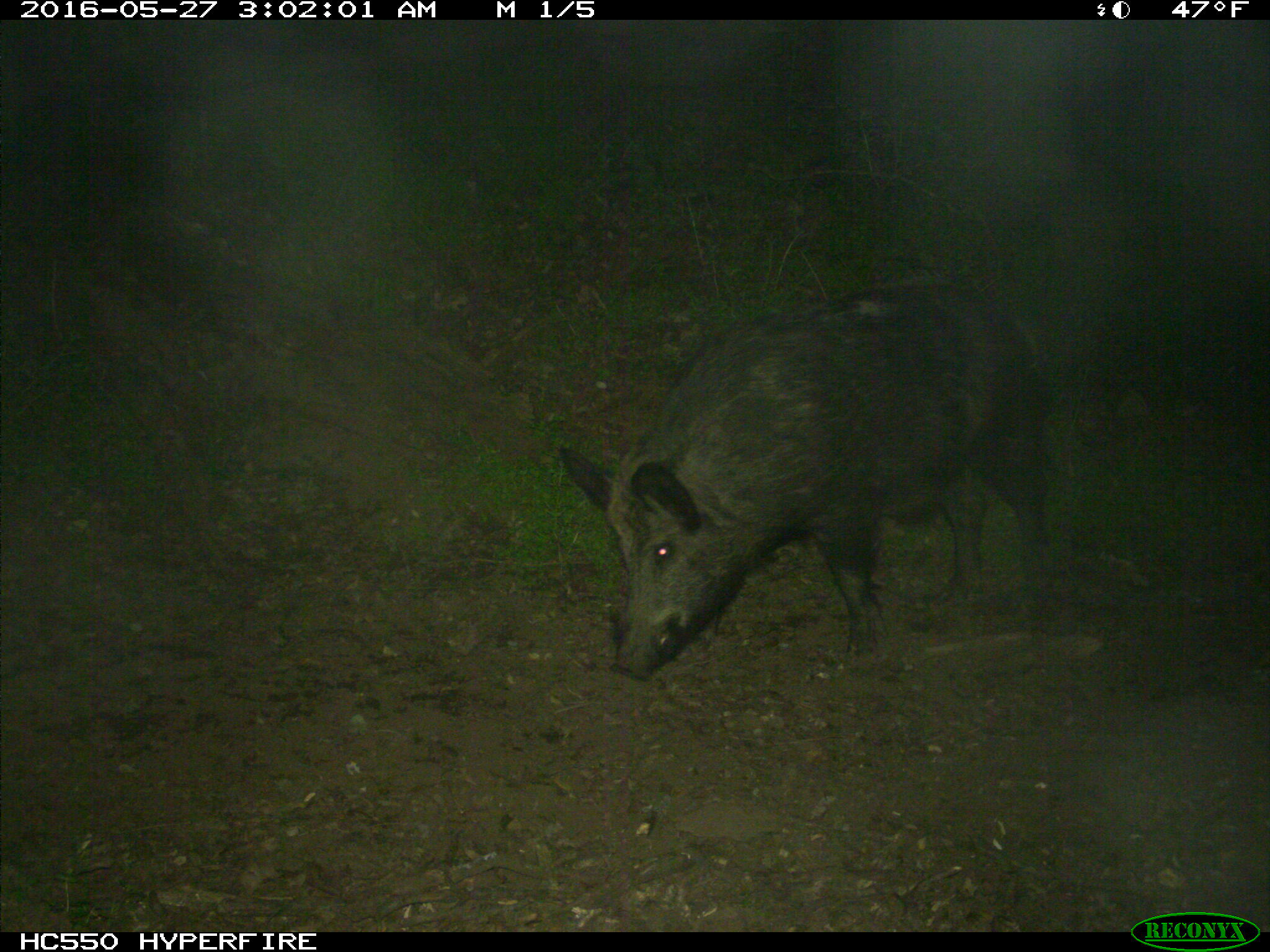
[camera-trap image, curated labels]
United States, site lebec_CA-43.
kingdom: Animalia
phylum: Chordata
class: Mammalia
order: Artiodactyla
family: Suidae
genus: Sus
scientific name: Sus scrofa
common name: wild boar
Sus scrofa (wild boar).